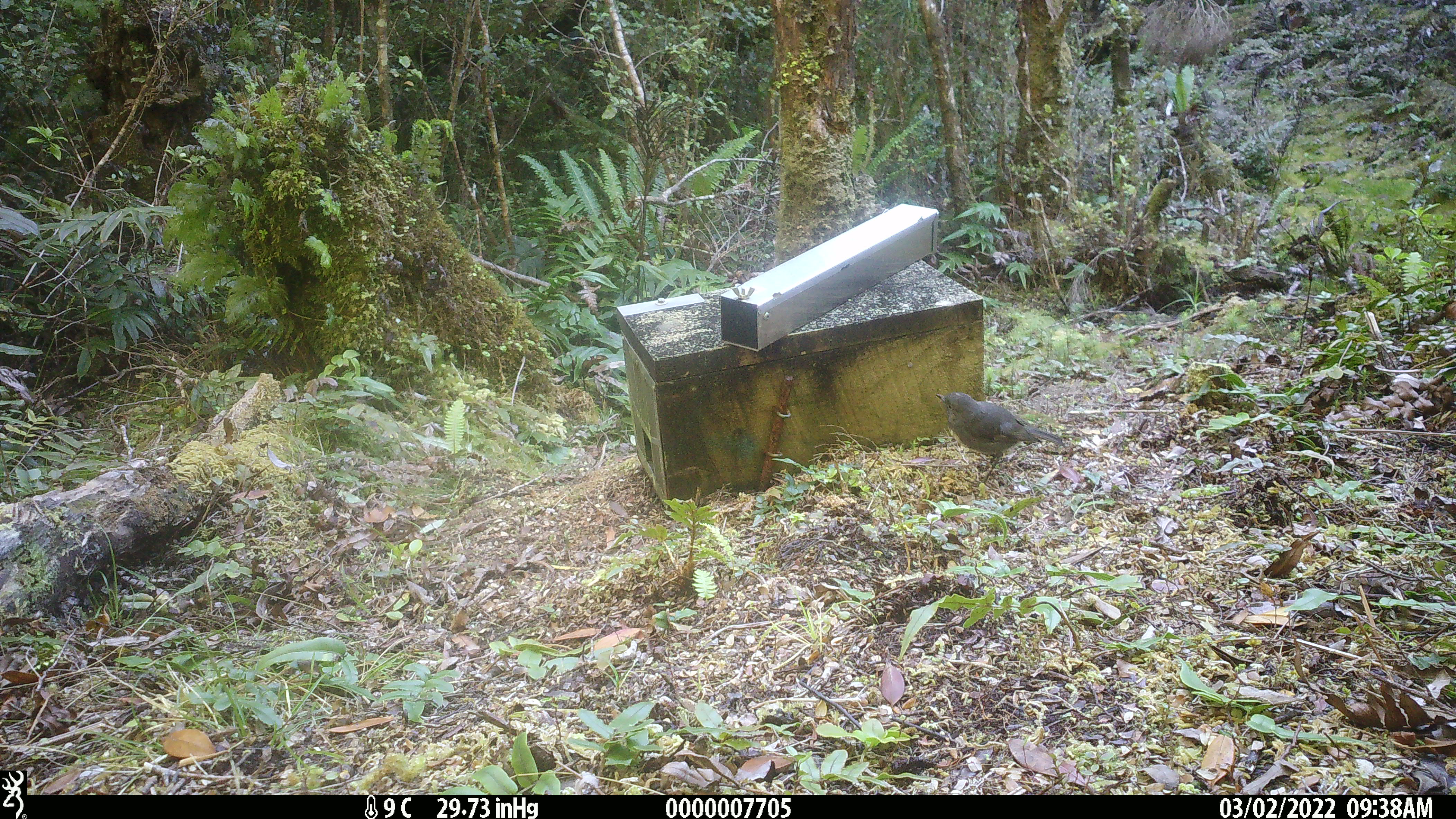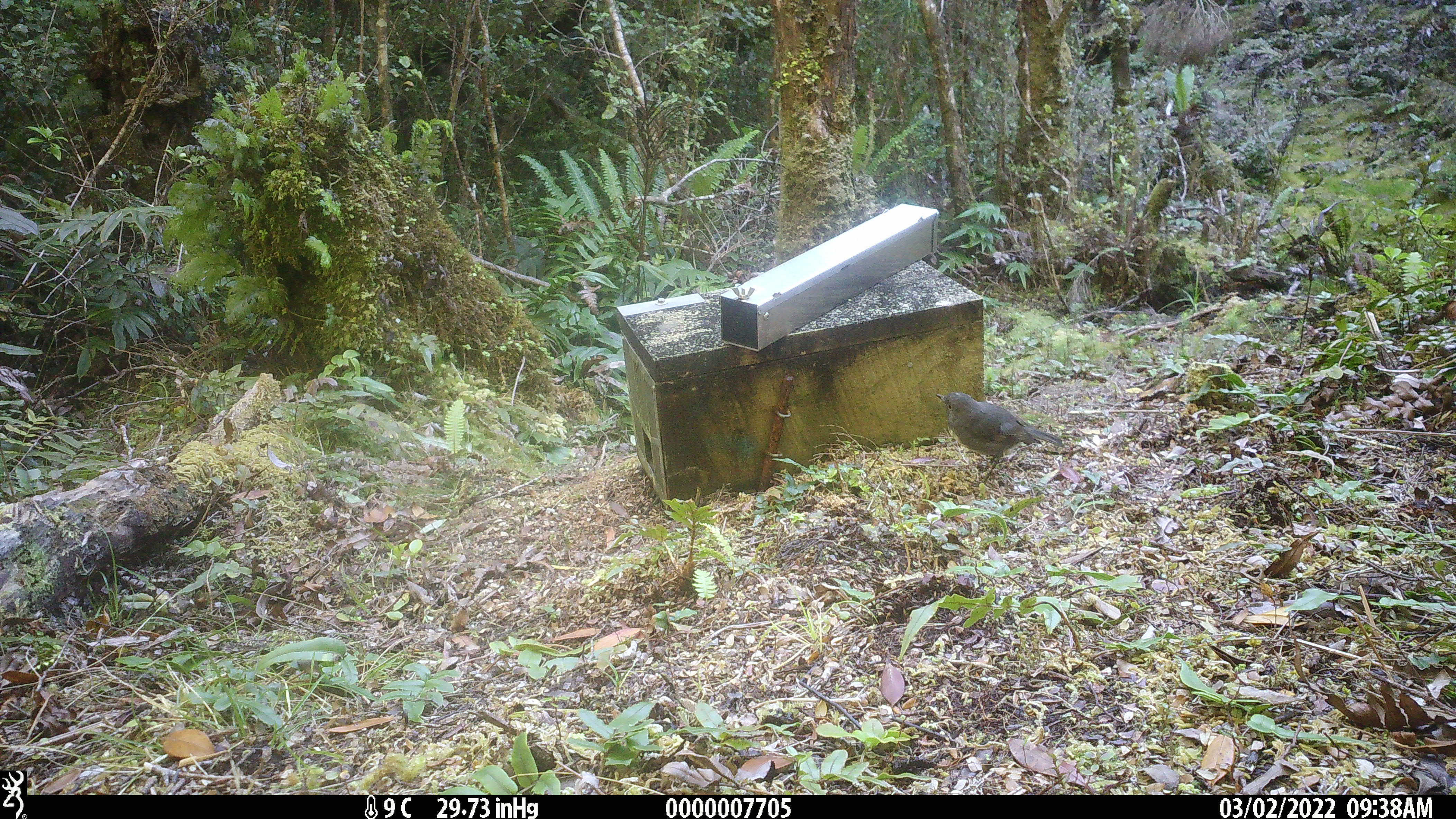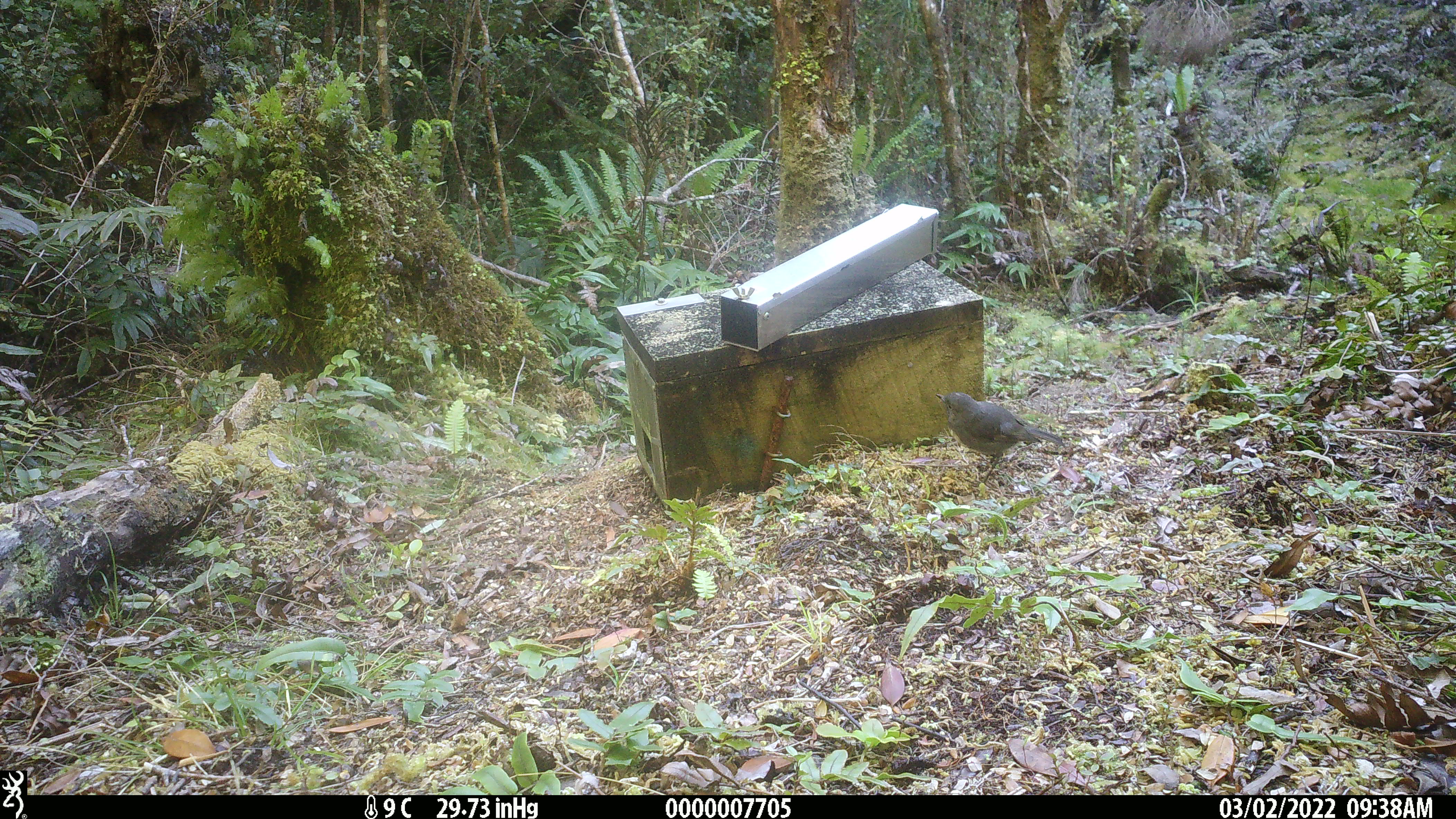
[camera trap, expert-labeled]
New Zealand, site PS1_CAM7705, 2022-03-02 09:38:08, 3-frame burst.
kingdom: Animalia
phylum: Chordata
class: Aves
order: Passeriformes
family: Petroicidae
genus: Petroica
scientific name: Petroica australis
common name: new zealand robin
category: robin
Robin (new zealand robin) (Petroica australis).